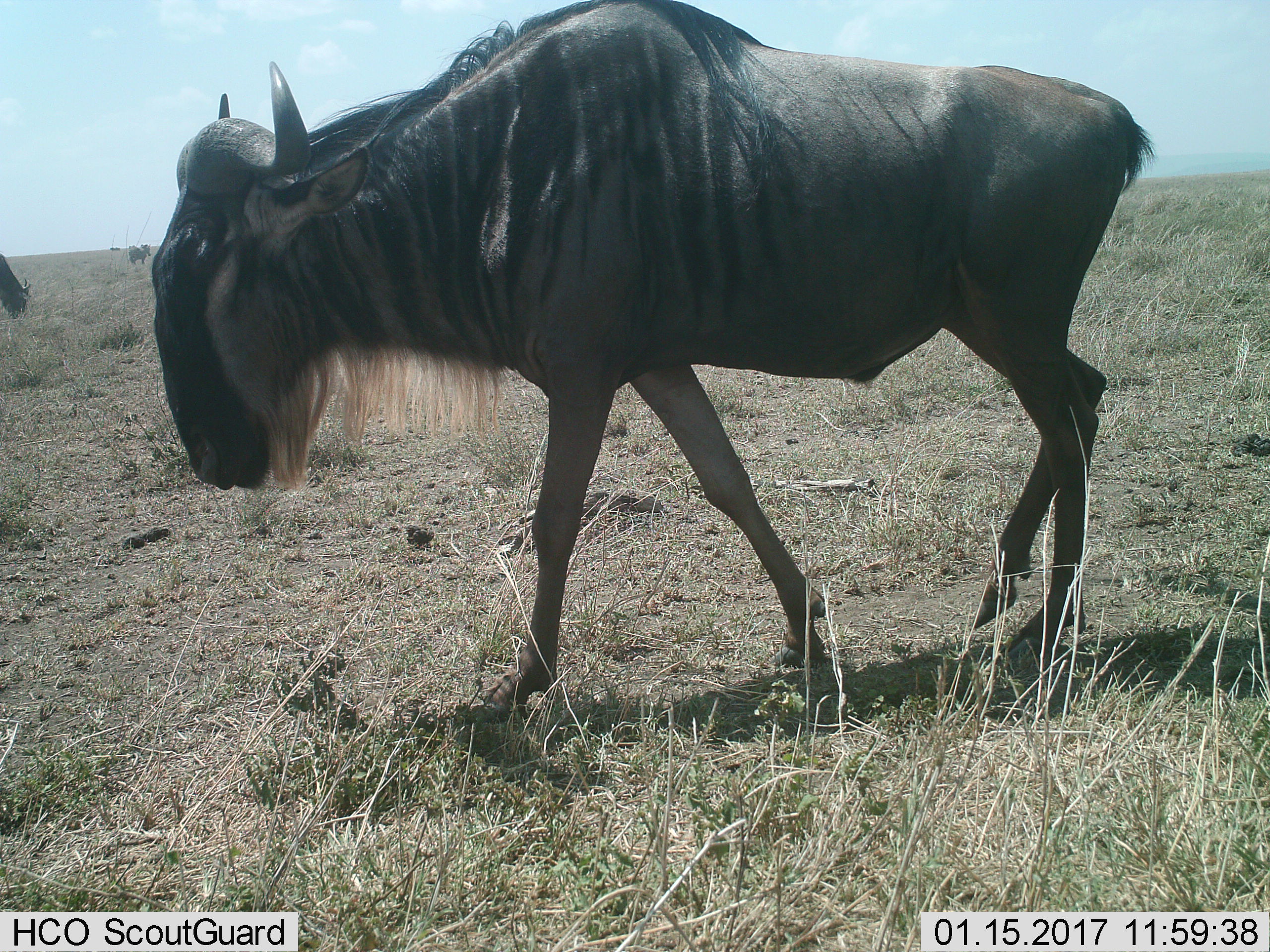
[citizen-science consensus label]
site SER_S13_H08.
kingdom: Animalia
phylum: Chordata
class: Mammalia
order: Artiodactyla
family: Bovidae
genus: Connochaetes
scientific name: Connochaetes taurinus taurinus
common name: blue wildebeest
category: wildebeestblue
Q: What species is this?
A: Wildebeestblue (blue wildebeest) (Connochaetes taurinus taurinus).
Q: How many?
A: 2.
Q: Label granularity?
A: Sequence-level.